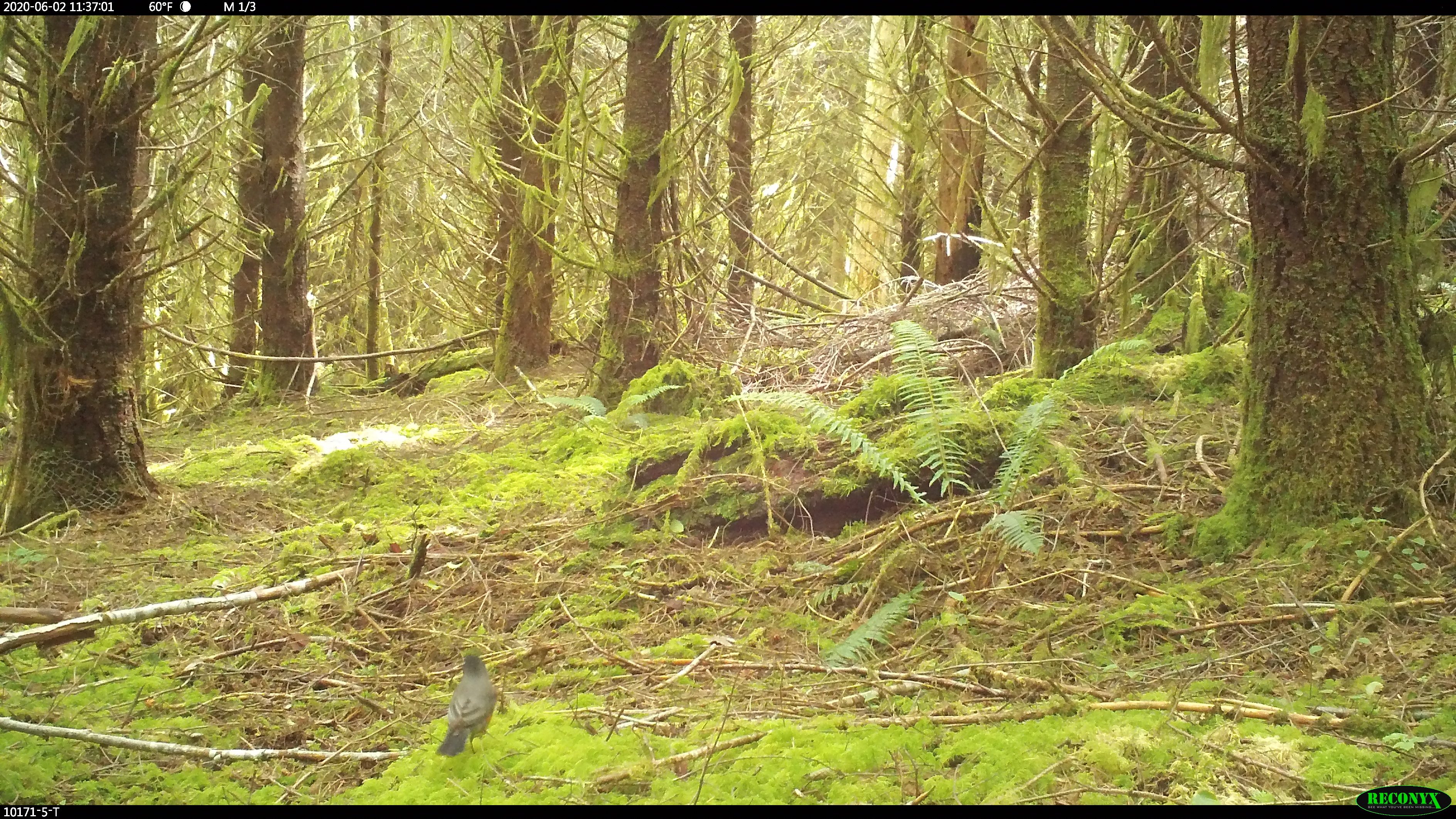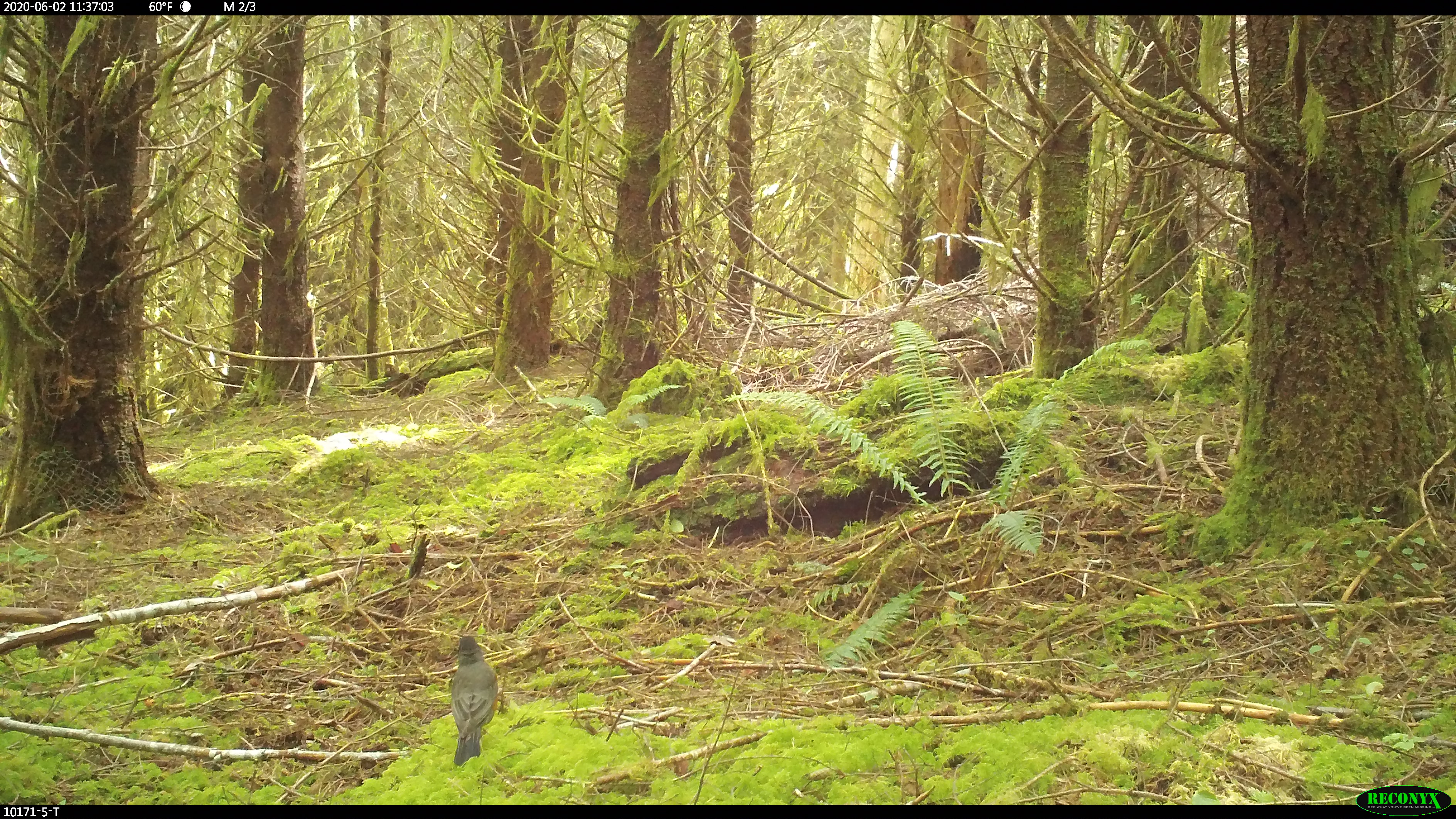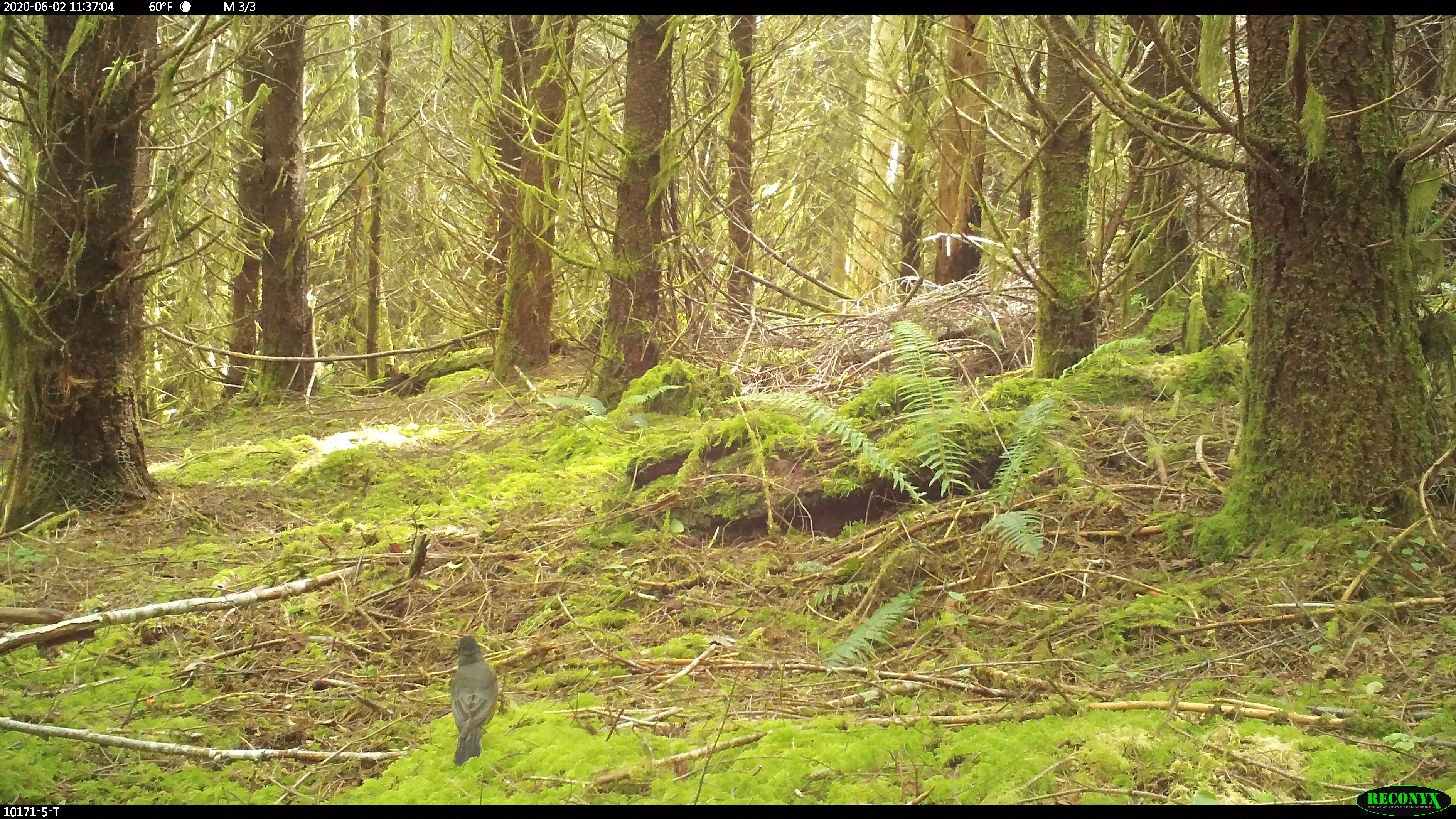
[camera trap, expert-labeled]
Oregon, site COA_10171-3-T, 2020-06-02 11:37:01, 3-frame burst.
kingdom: Animalia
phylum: Chordata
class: Aves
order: Passeriformes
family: Turdidae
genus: Turdus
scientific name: Turdus migratorius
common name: american robin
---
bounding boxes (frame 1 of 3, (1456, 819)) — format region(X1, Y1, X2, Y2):
american robin: region(425, 642, 508, 766)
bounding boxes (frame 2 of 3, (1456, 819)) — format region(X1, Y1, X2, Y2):
american robin: region(439, 624, 507, 775)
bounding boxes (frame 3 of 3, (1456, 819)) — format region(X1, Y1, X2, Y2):
american robin: region(439, 625, 508, 781)